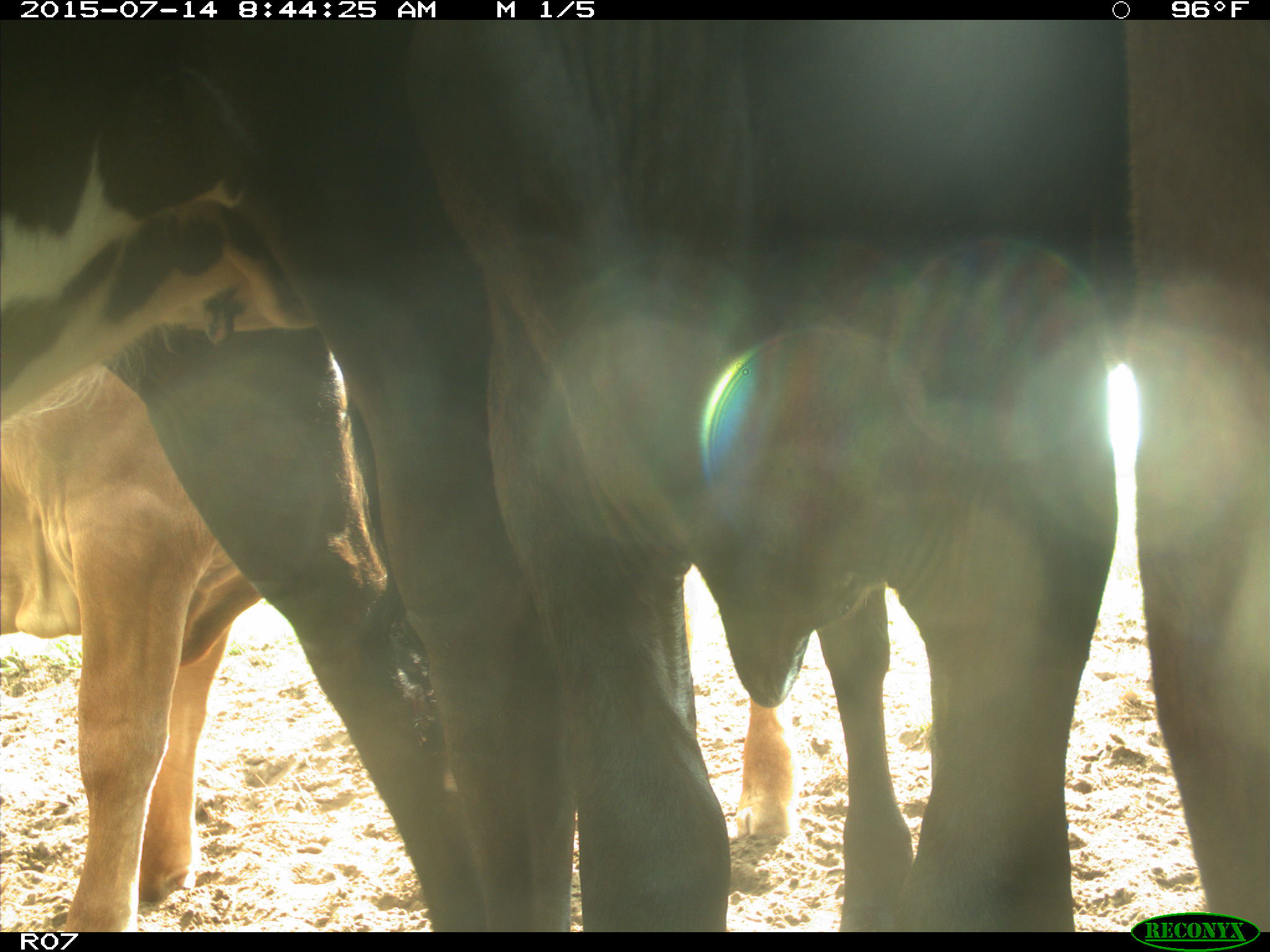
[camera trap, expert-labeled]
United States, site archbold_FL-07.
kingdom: Animalia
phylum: Chordata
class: Mammalia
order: Artiodactyla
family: Bovidae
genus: Bos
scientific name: Bos taurus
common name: domestic cow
Bos taurus (domestic cow).